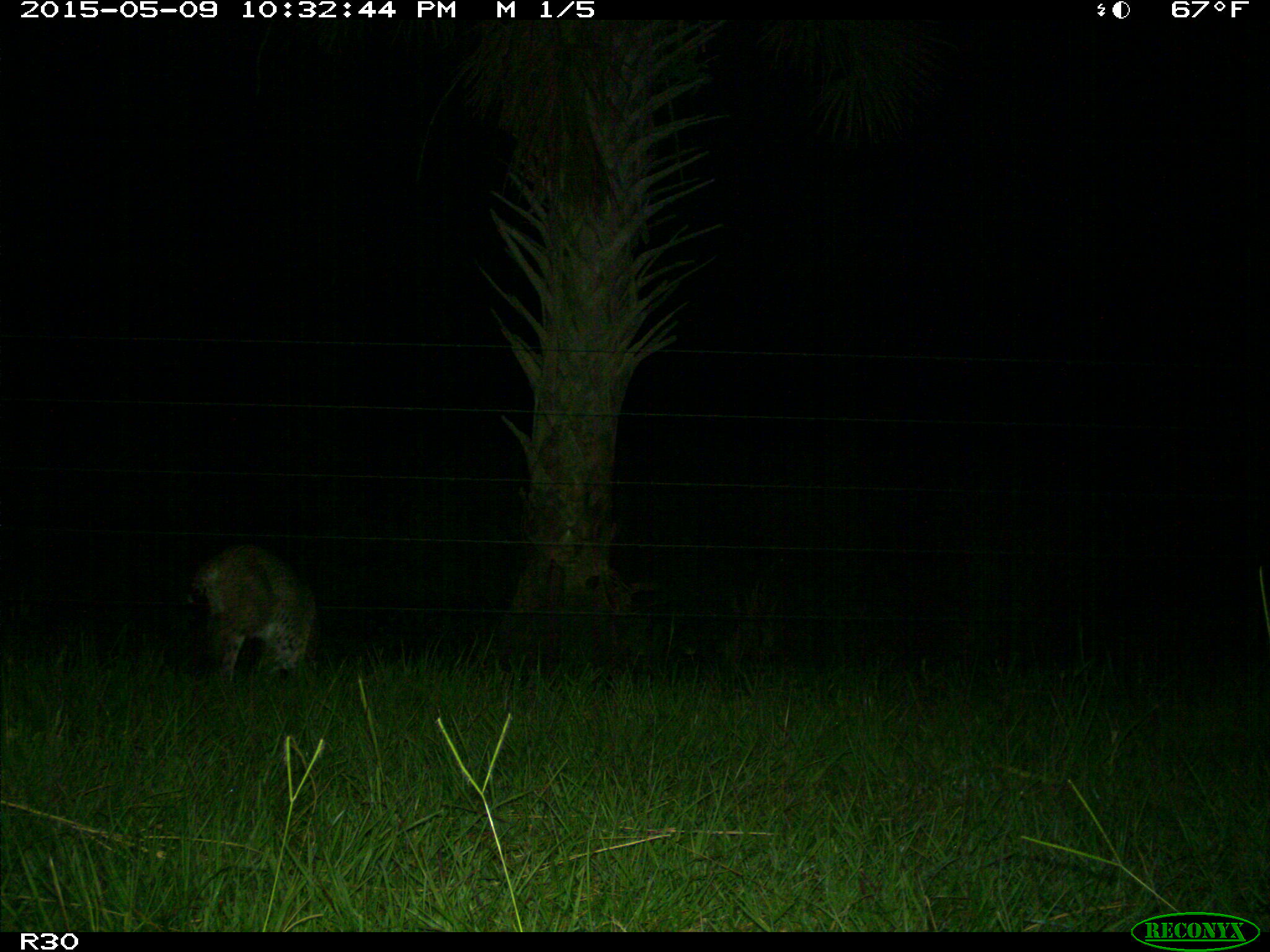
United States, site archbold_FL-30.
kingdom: Animalia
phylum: Chordata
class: Mammalia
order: Carnivora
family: Felidae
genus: Lynx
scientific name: Lynx rufus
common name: bobcat